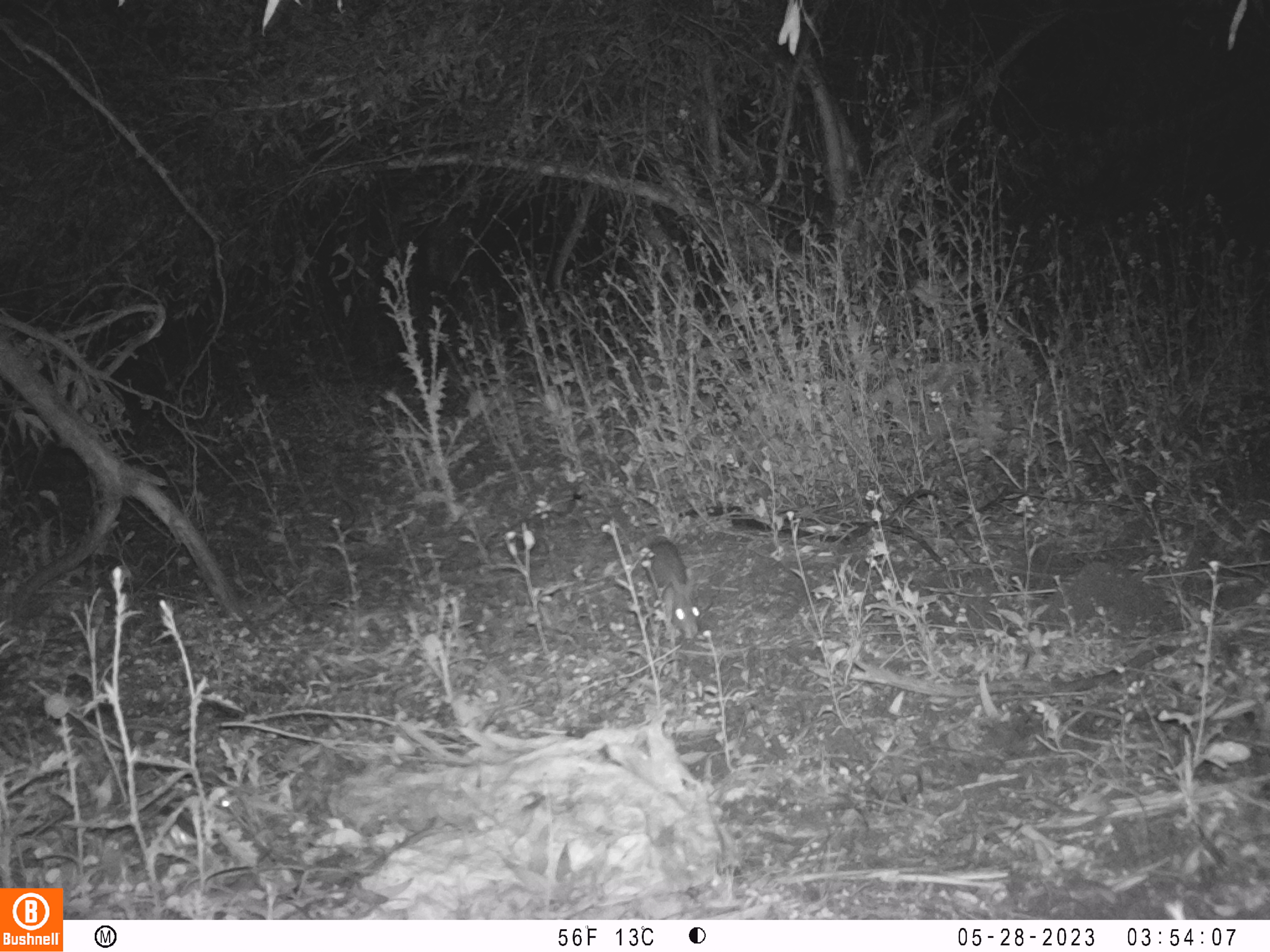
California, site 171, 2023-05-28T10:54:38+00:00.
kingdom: Animalia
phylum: Chordata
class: Mammalia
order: Lagomorpha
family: Leporidae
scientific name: Leporidae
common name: rabbit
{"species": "rabbit (Leporidae)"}